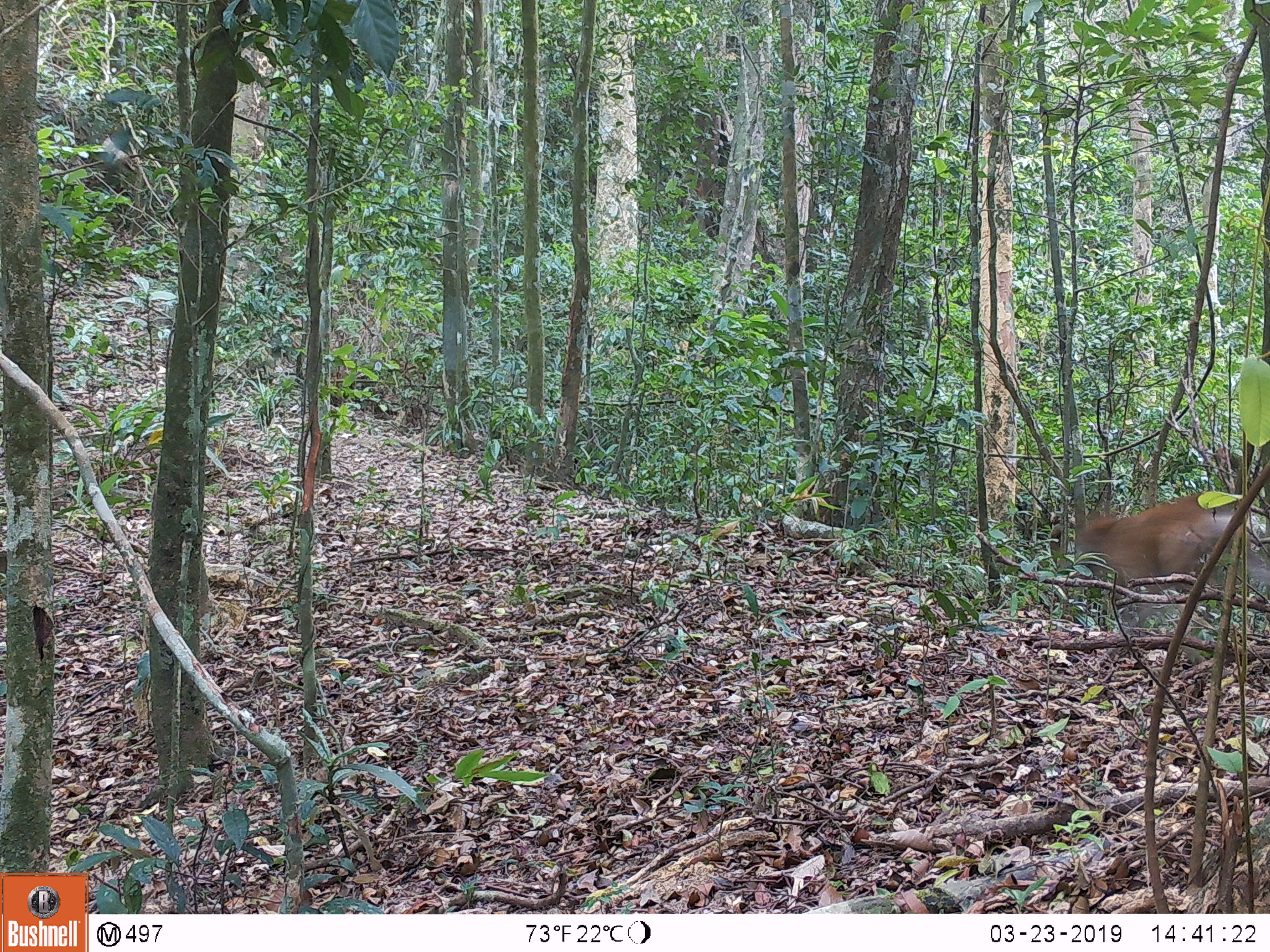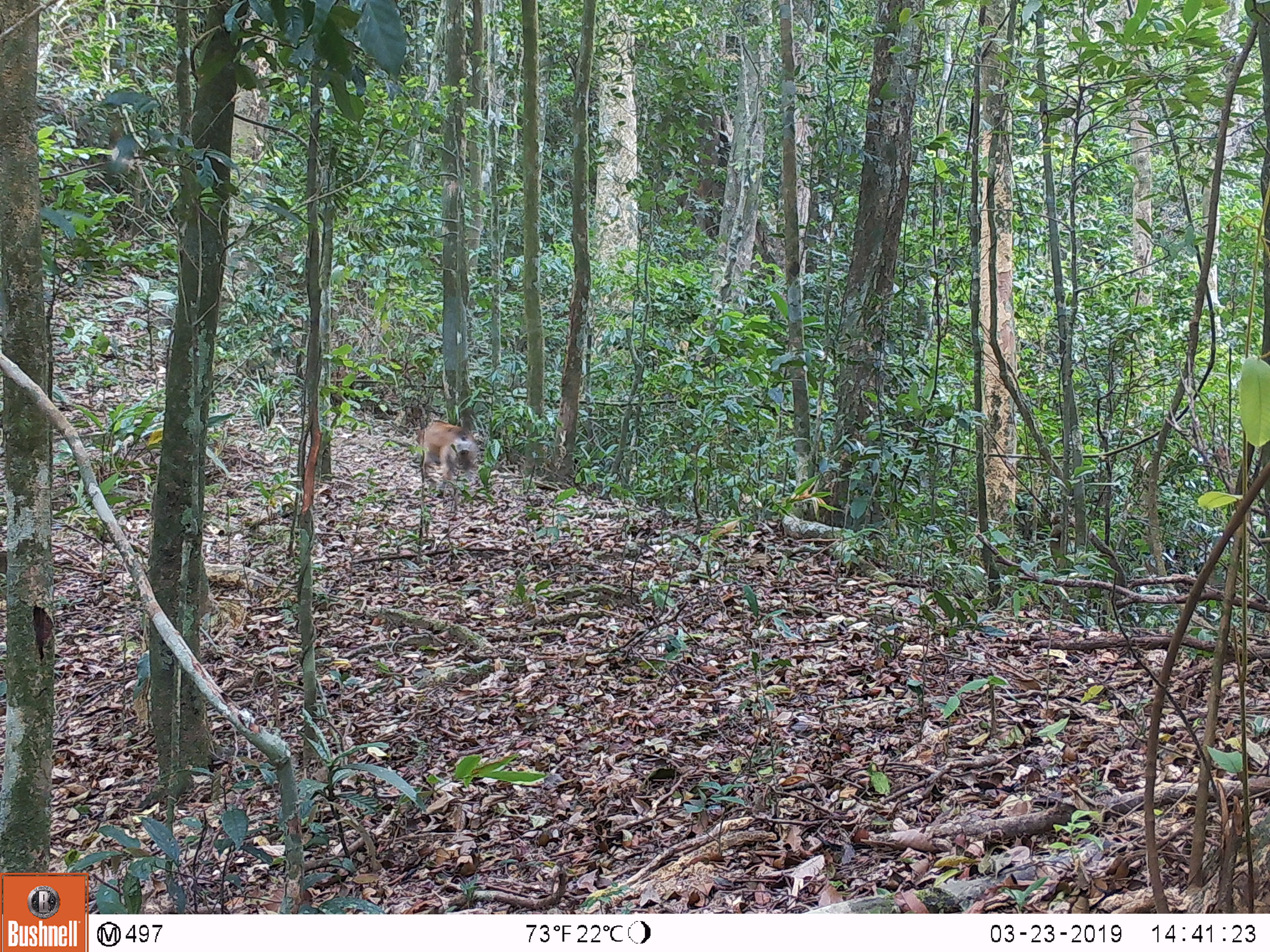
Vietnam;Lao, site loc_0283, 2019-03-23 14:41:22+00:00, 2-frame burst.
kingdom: Animalia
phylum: Chordata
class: Mammalia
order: Primates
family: Cercopithecidae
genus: Macaca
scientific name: Macaca nemestrina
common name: pig-tailed macaque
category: pig tailed macaque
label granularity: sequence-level